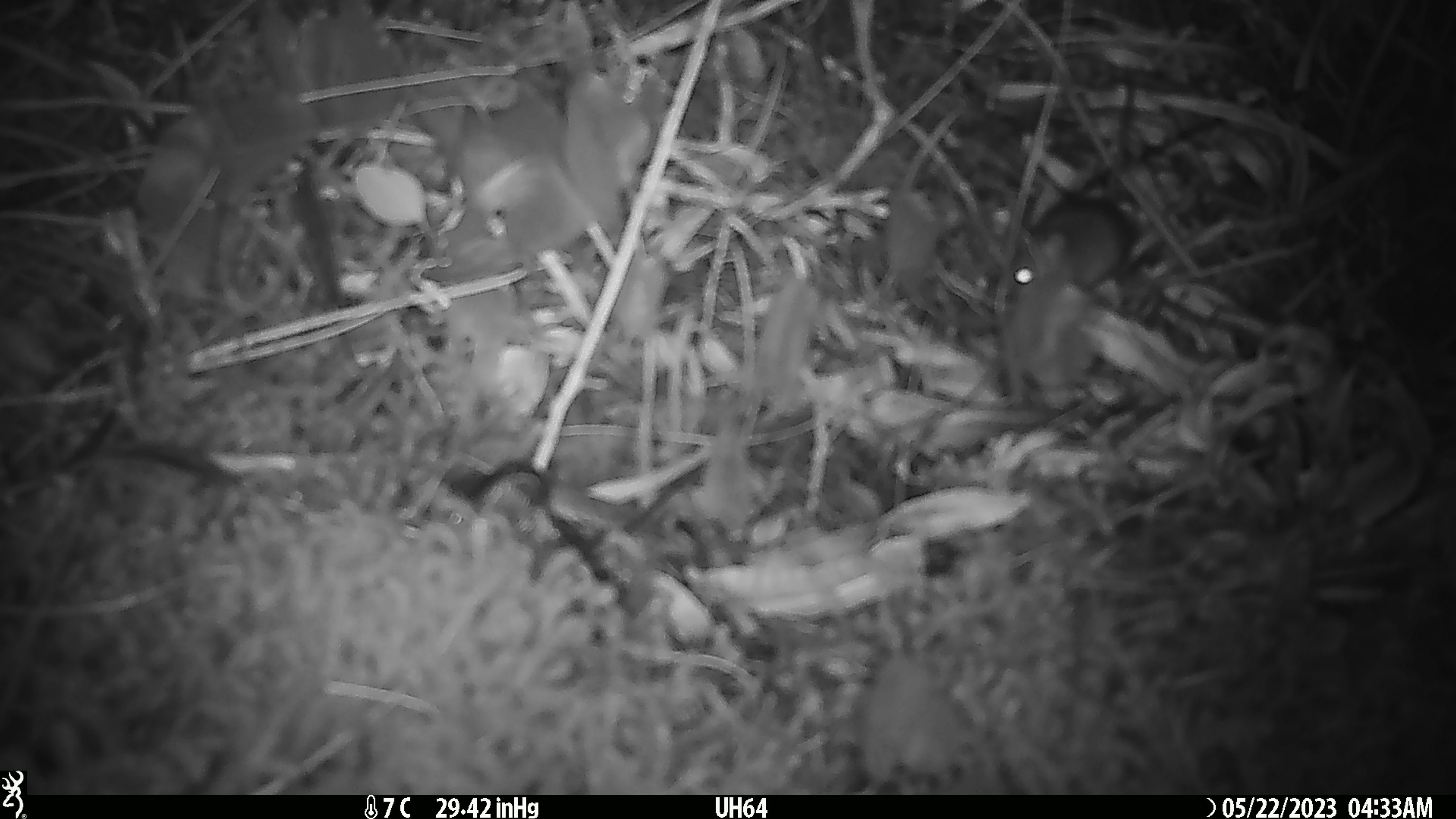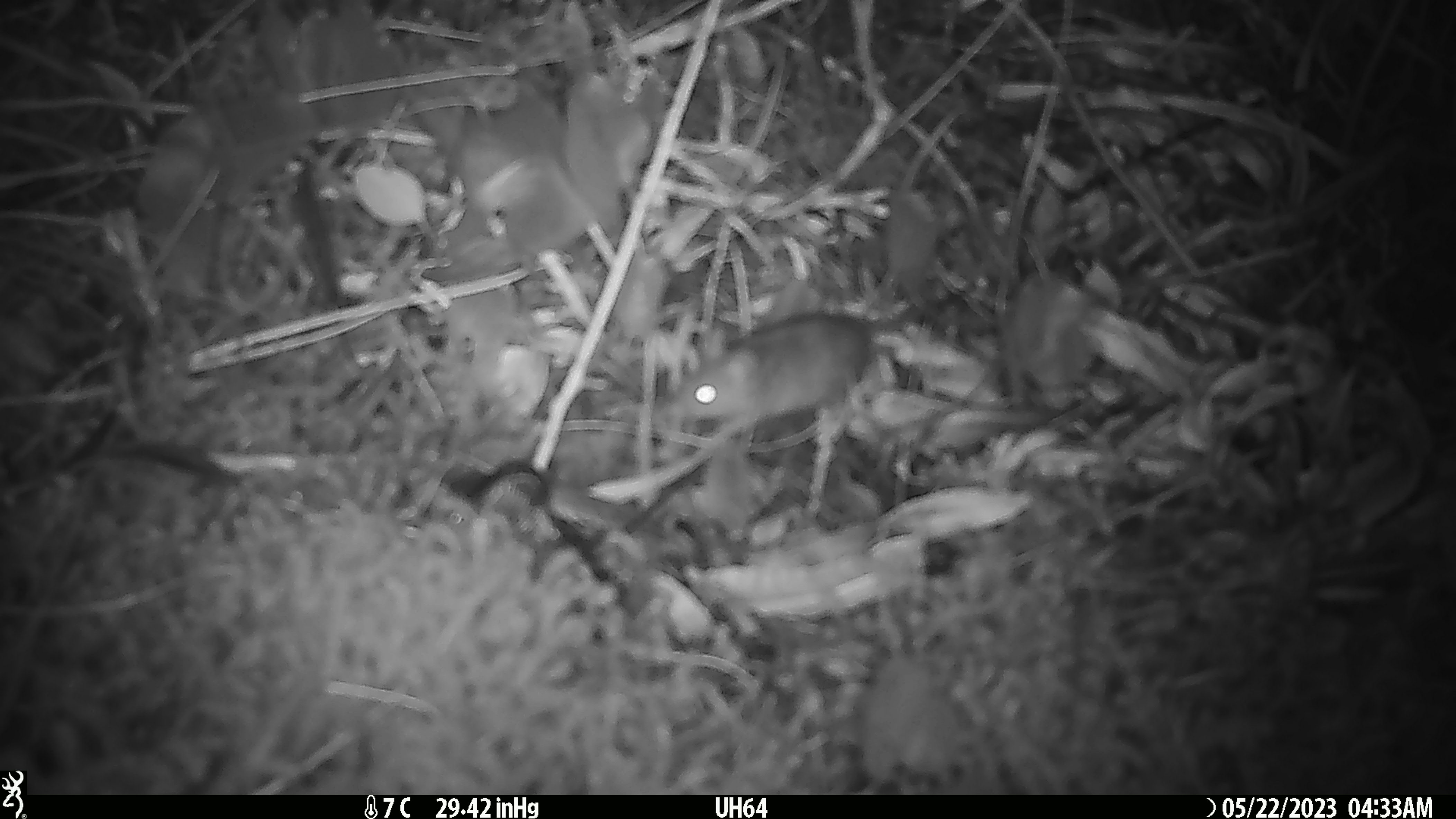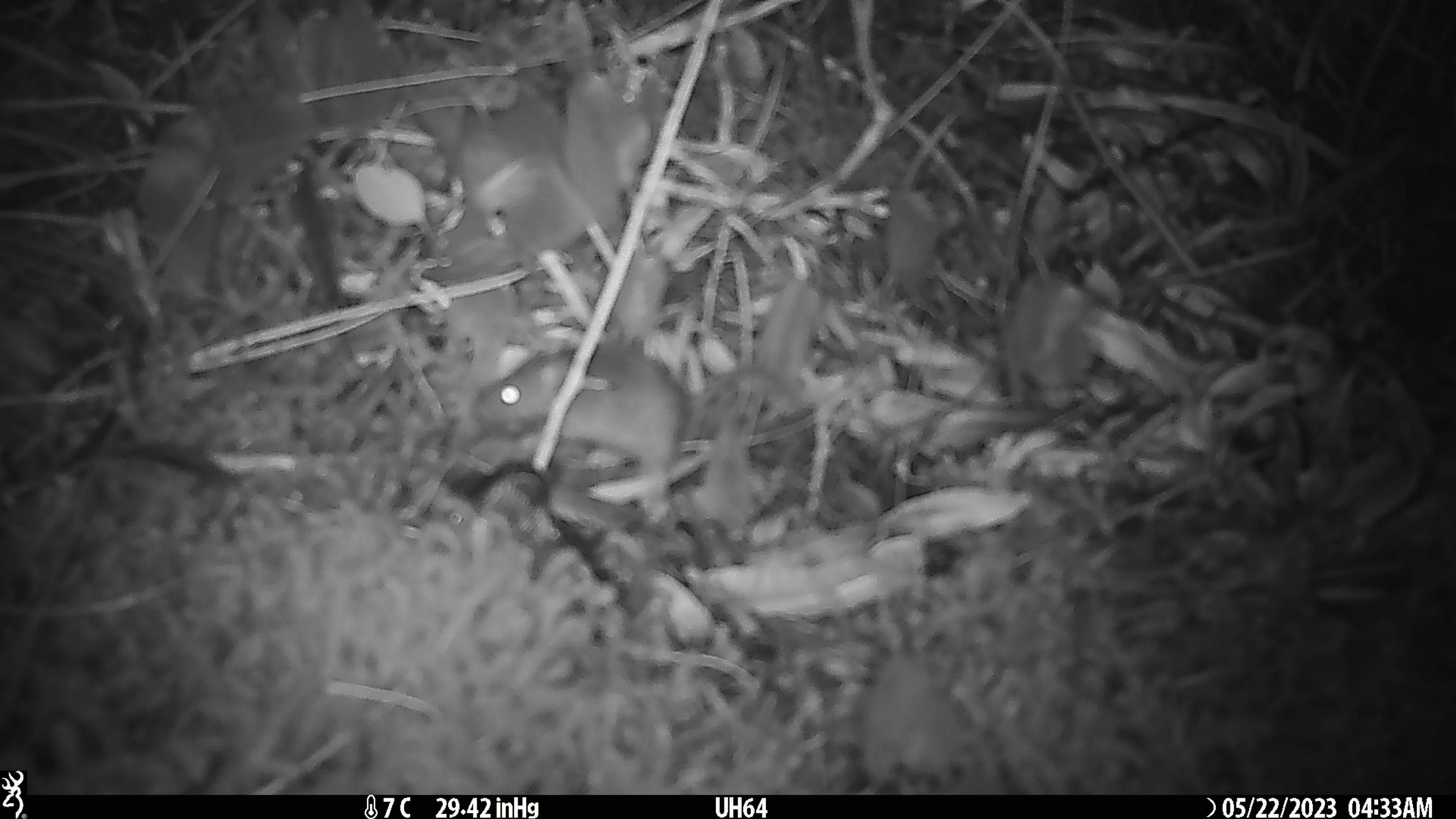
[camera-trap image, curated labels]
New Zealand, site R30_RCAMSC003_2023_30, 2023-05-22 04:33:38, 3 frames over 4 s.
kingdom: Animalia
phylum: Chordata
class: Mammalia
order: Rodentia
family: Muridae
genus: Mus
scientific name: Mus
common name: mouse